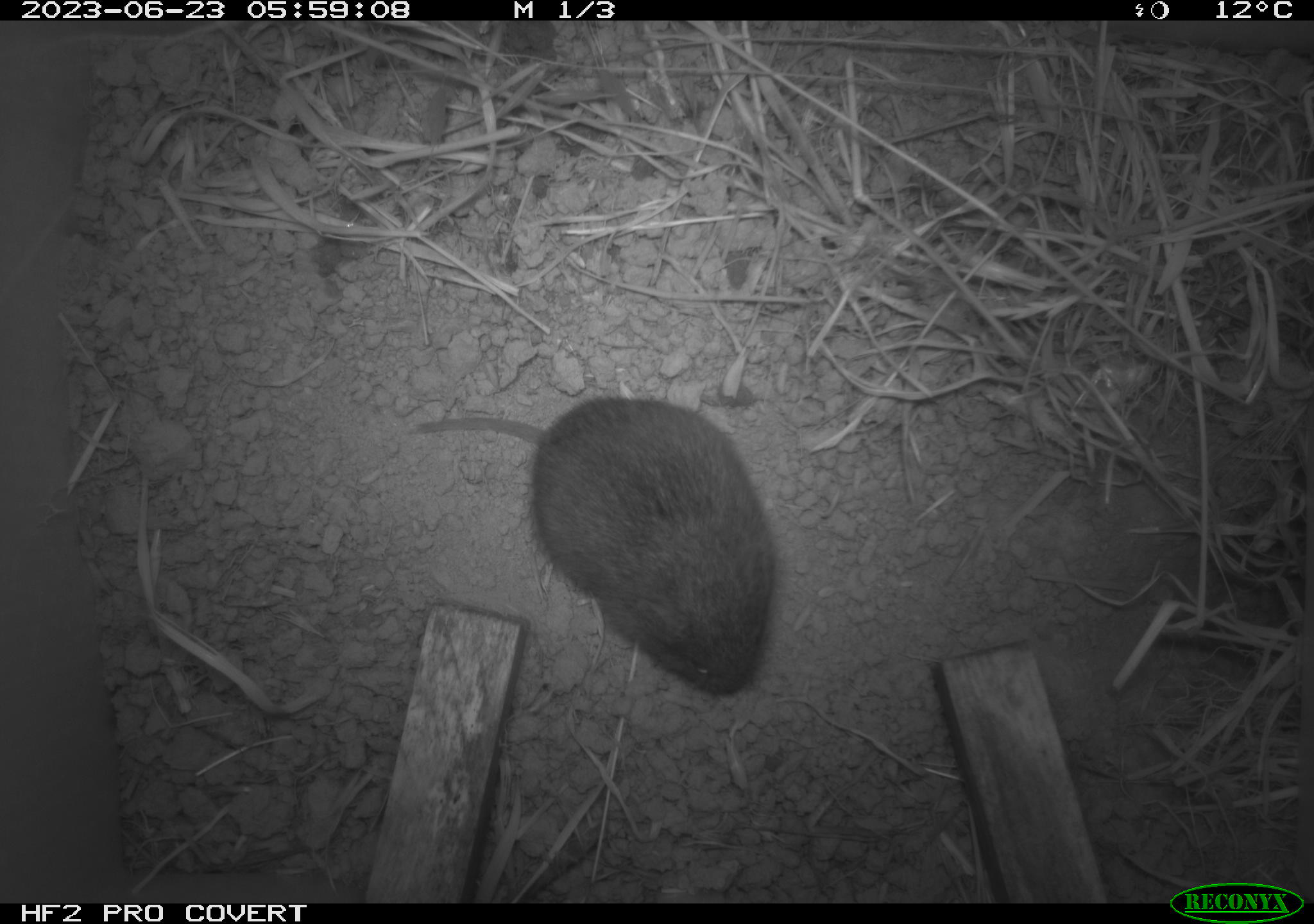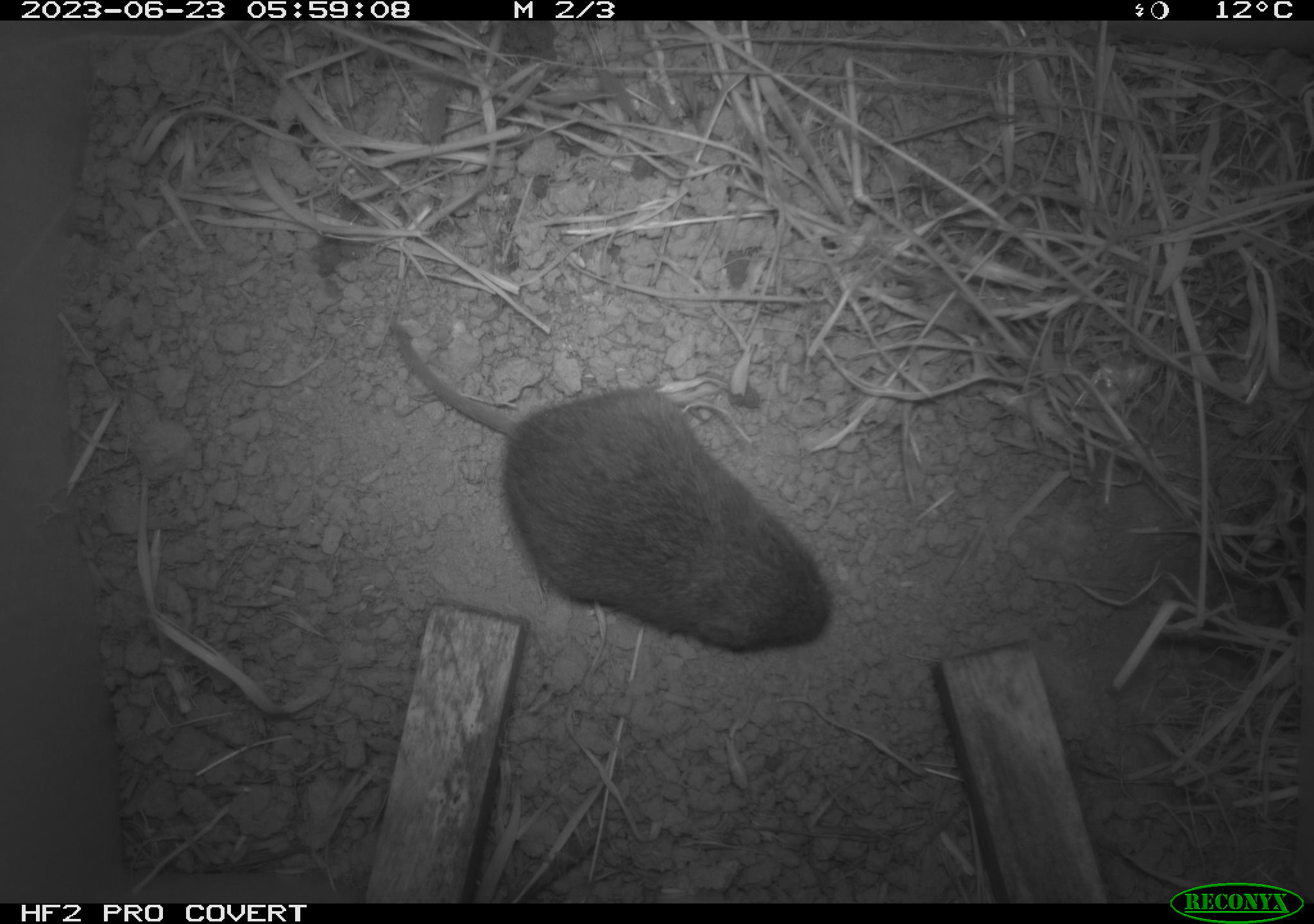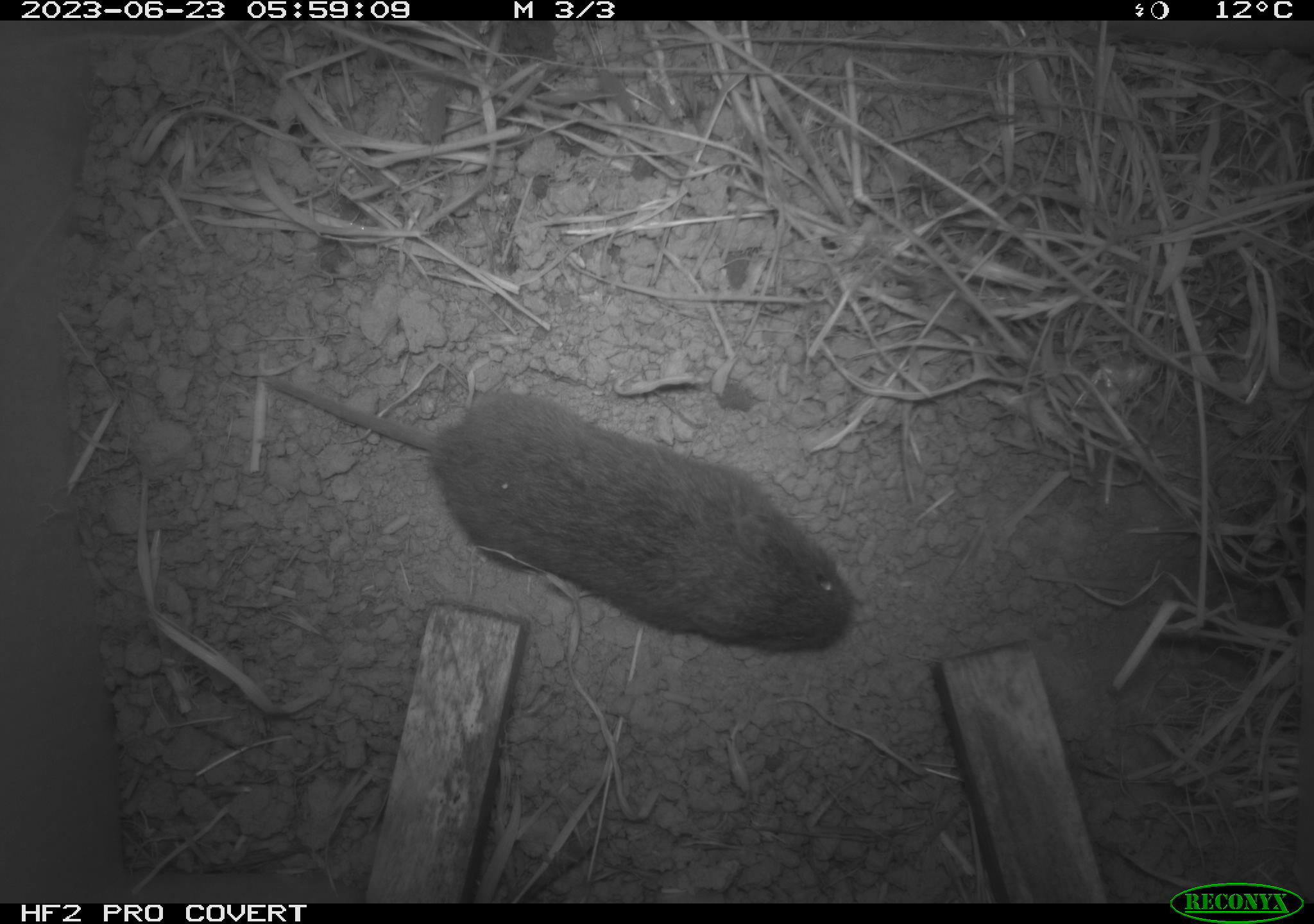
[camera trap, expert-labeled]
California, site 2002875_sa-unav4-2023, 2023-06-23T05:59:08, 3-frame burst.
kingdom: Animalia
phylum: Chordata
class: Mammalia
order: Rodentia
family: Cricetidae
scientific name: Arvicolinae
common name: voles, lemmings, and muskrats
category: arvicolinae subfamily